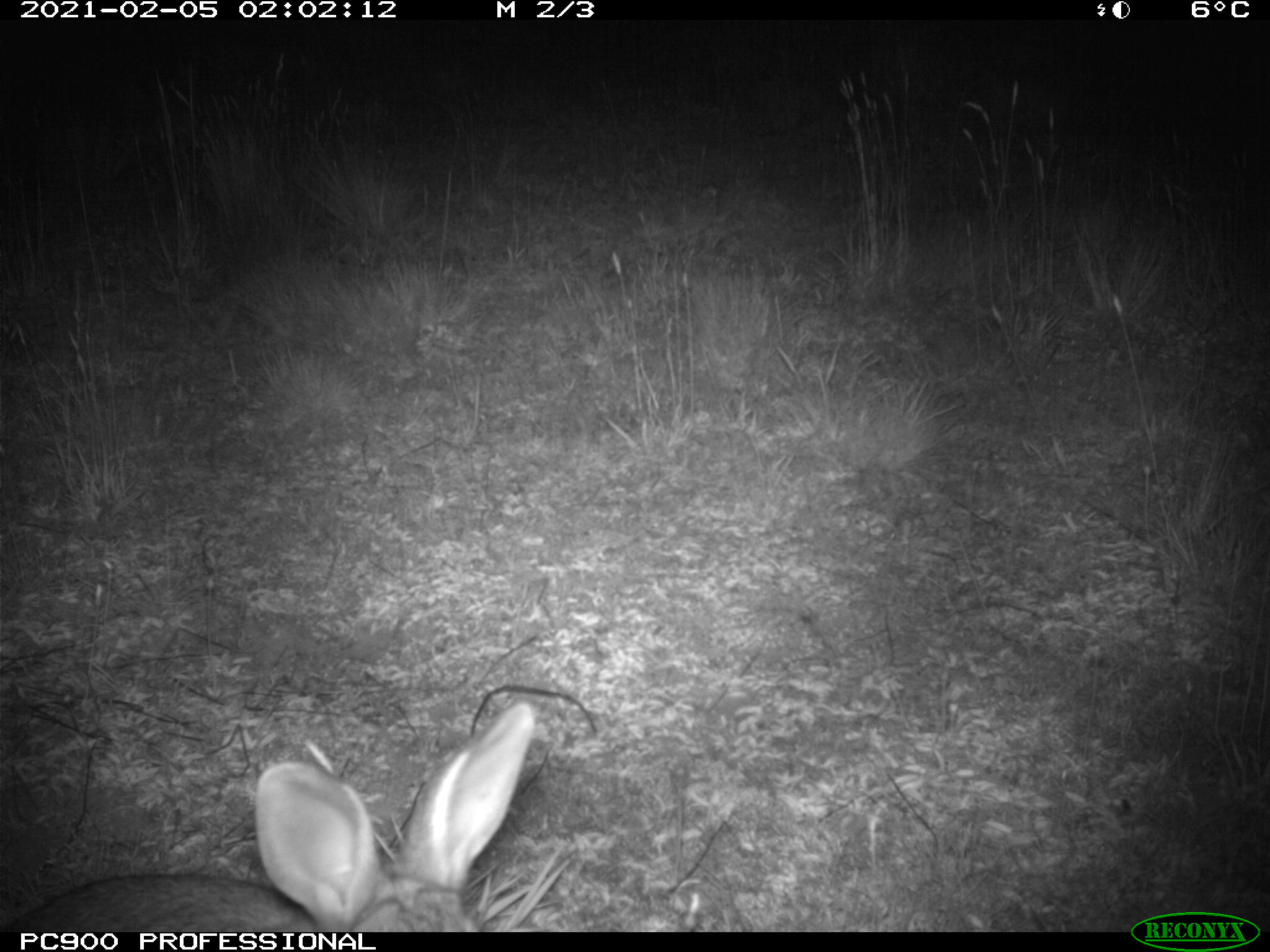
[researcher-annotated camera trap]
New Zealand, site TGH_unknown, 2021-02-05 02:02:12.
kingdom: Animalia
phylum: Chordata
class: Mammalia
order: Lagomorpha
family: Leporidae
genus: Oryctolagus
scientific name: Oryctolagus cuniculus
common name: european rabbit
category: rabbit